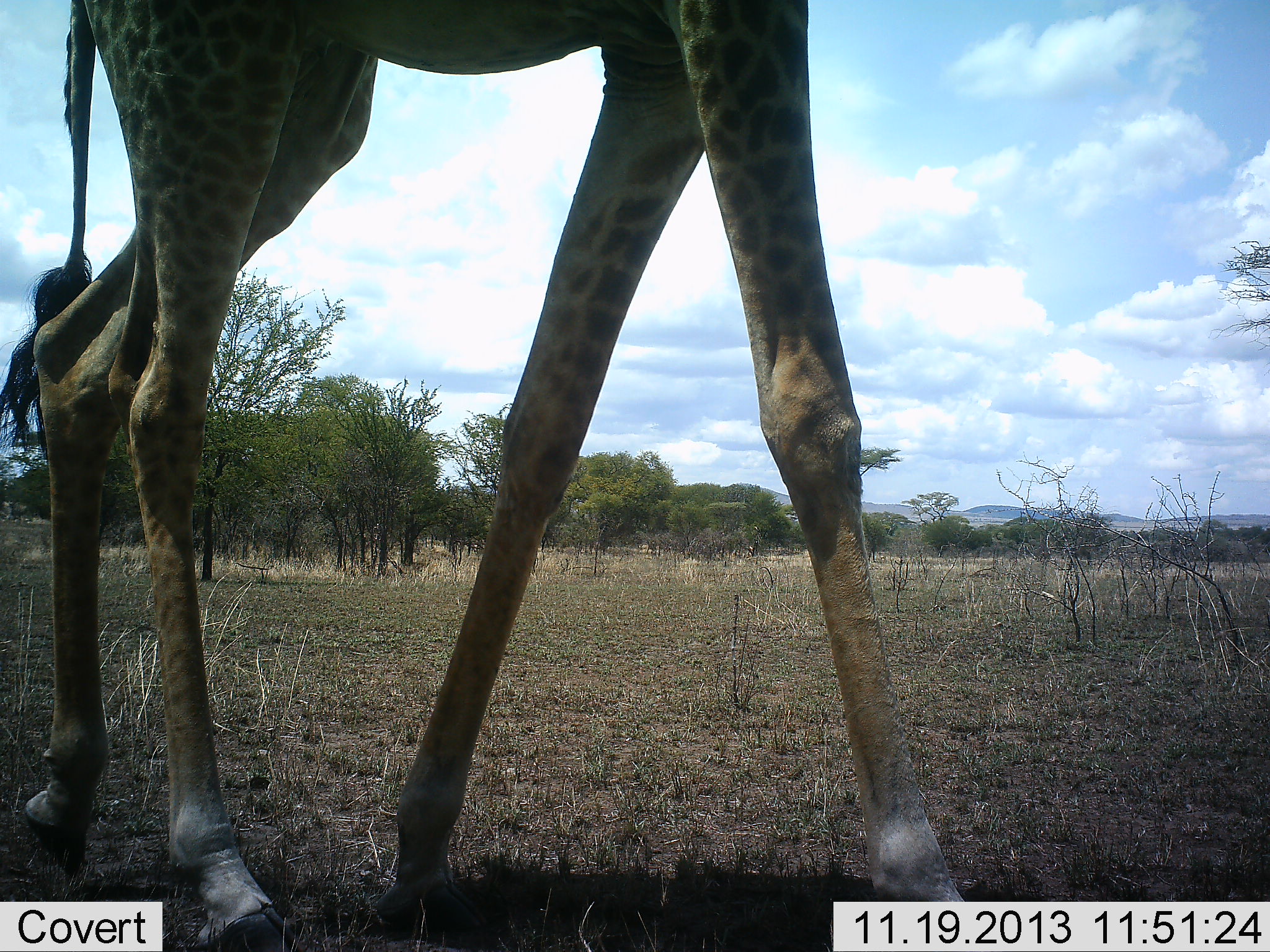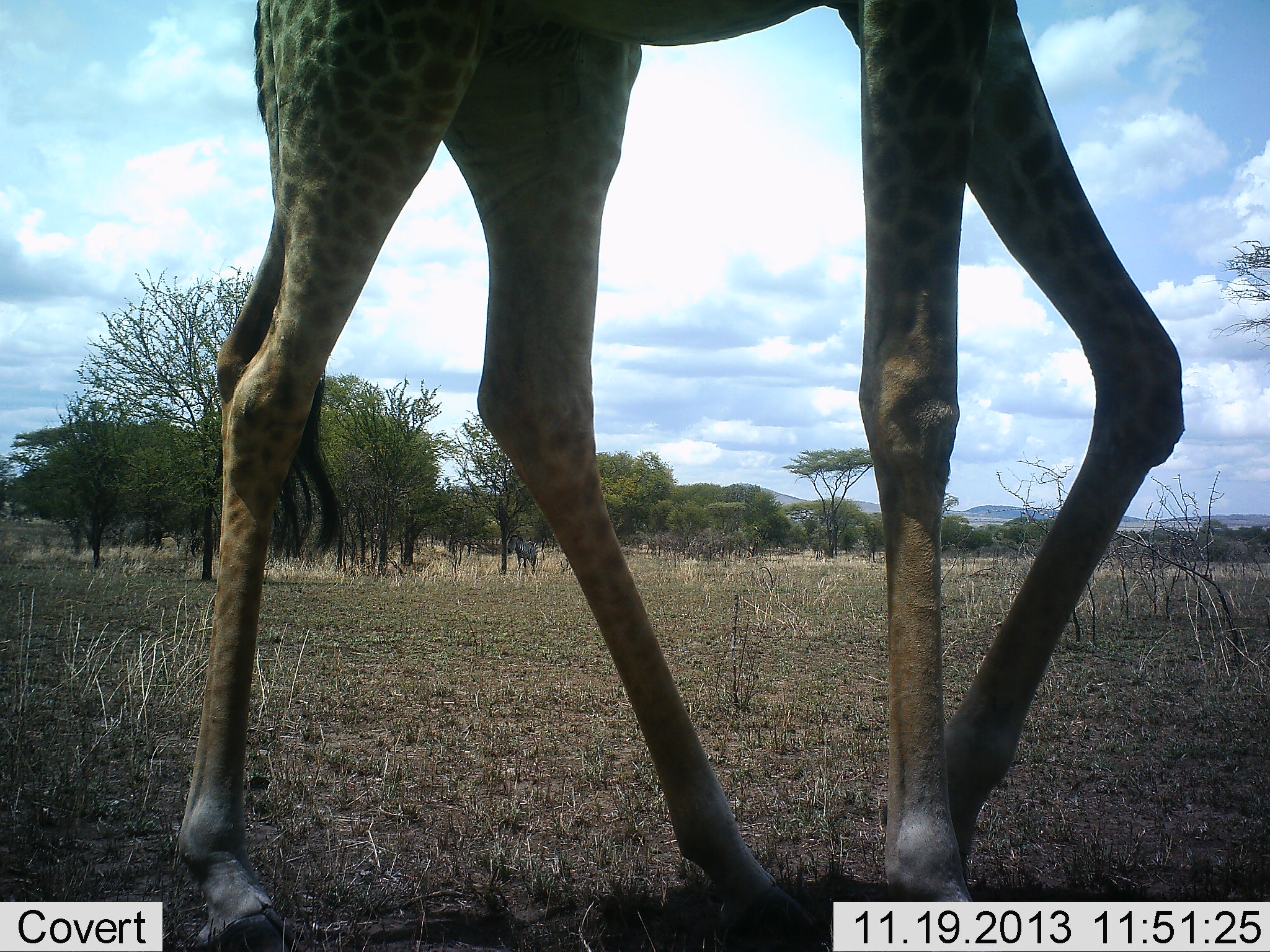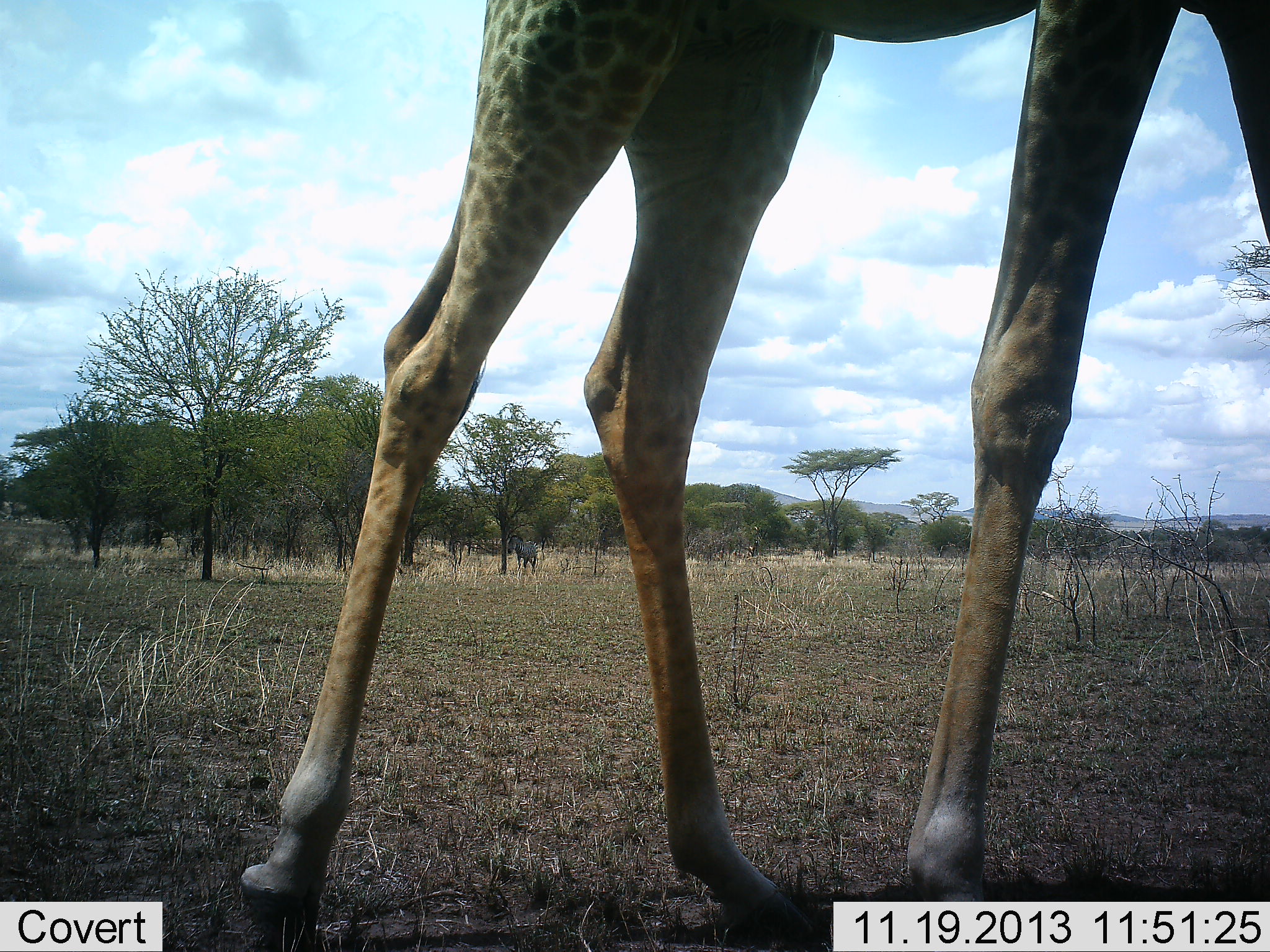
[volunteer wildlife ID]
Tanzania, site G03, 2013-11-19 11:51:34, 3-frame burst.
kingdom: Animalia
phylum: Chordata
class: Mammalia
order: Artiodactyla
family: Giraffidae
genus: Giraffa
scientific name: Giraffa camelopardalis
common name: giraffe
Giraffe (Giraffa camelopardalis), count 1. Behavior (volunteer vote fractions): standing 9%, resting 0%, moving 100%, interacting 0%. Young present (vote fraction): 0%. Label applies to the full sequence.